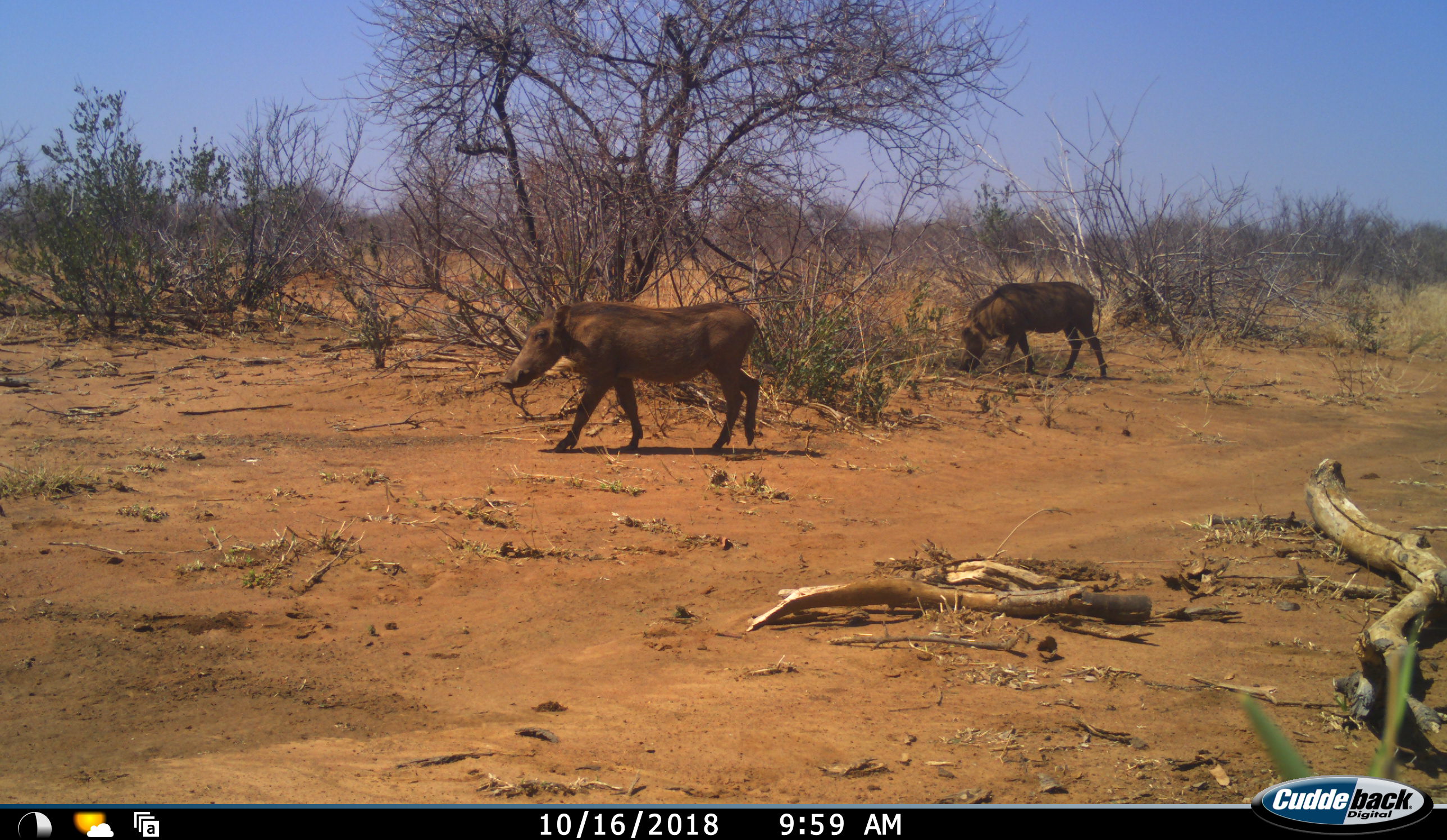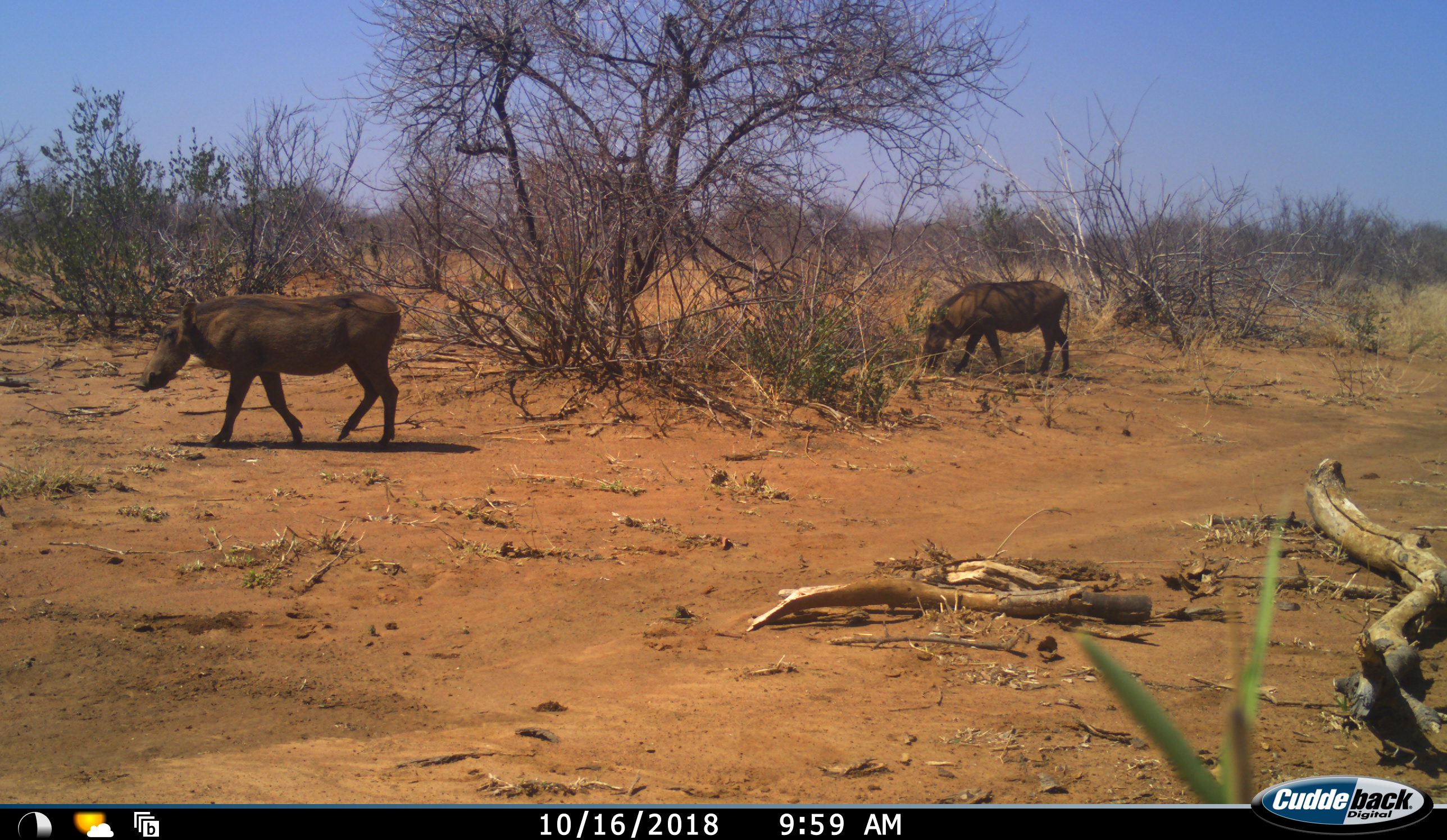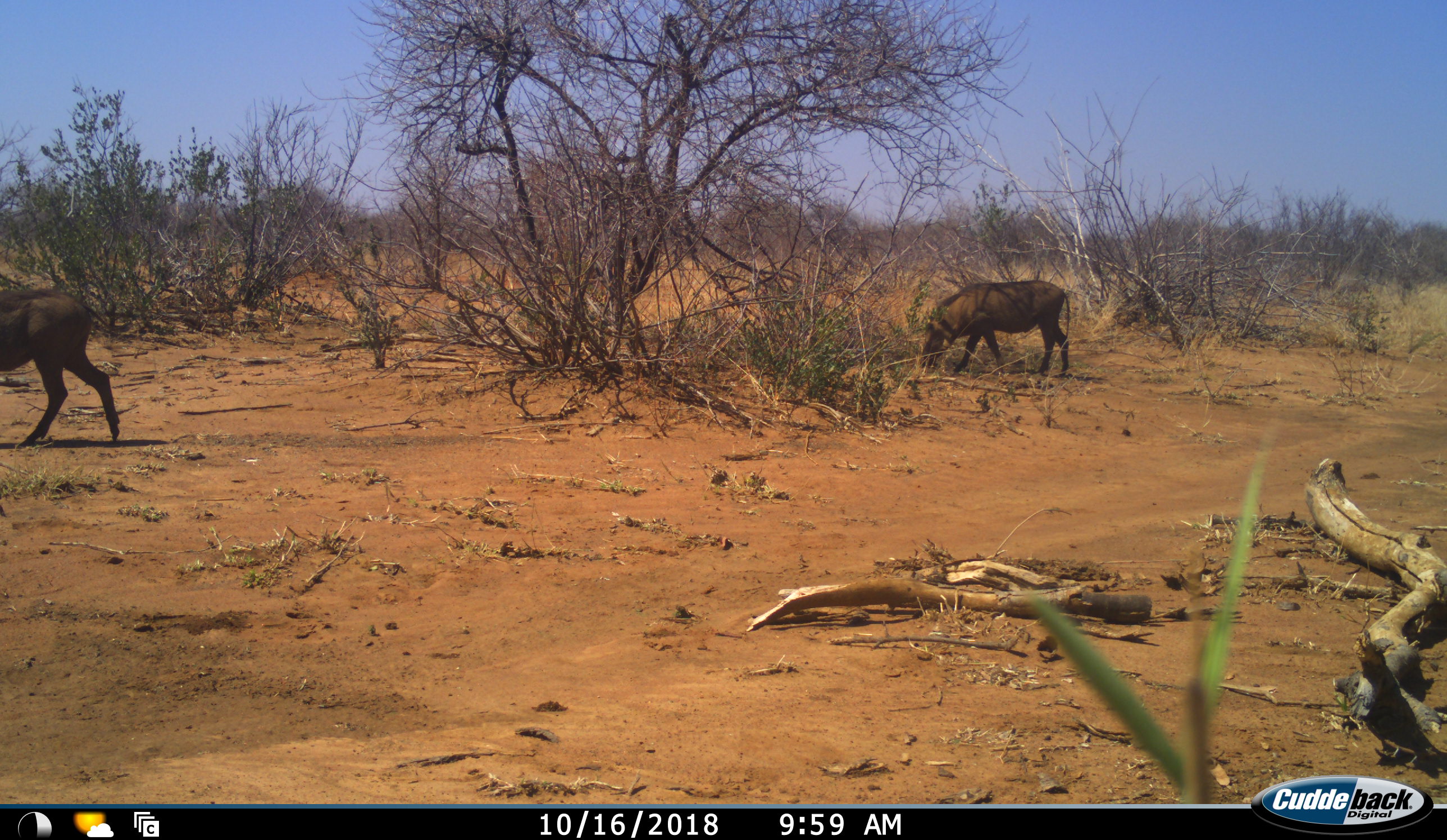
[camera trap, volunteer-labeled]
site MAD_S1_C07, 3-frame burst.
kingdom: Animalia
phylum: Chordata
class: Mammalia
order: Artiodactyla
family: Suidae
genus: Phacochoerus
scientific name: Phacochoerus africanus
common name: warthog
Warthog (Phacochoerus africanus), count 2. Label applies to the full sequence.